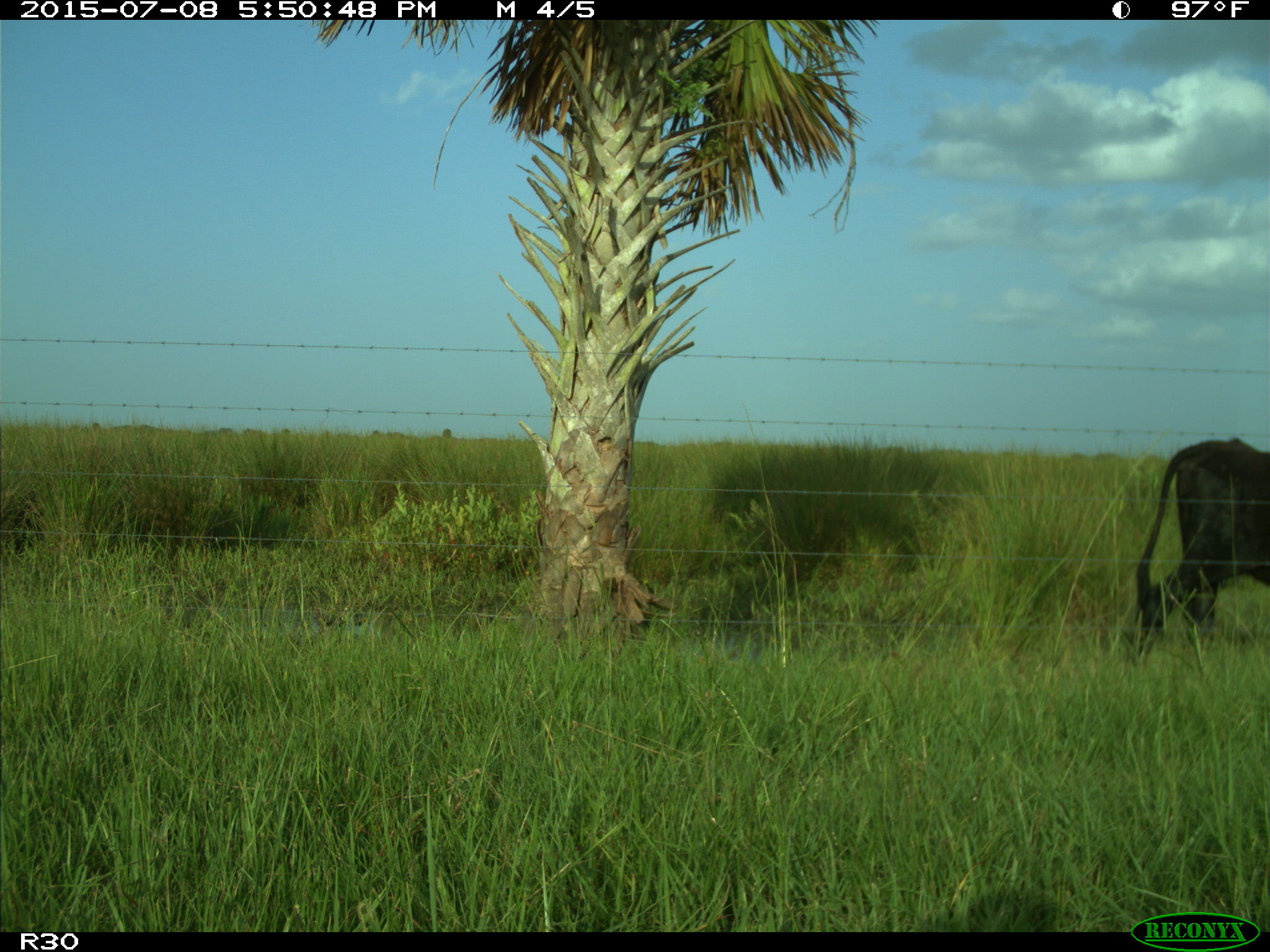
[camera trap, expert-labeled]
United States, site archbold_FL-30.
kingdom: Animalia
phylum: Chordata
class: Mammalia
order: Artiodactyla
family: Bovidae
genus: Bos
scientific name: Bos taurus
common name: domestic cow